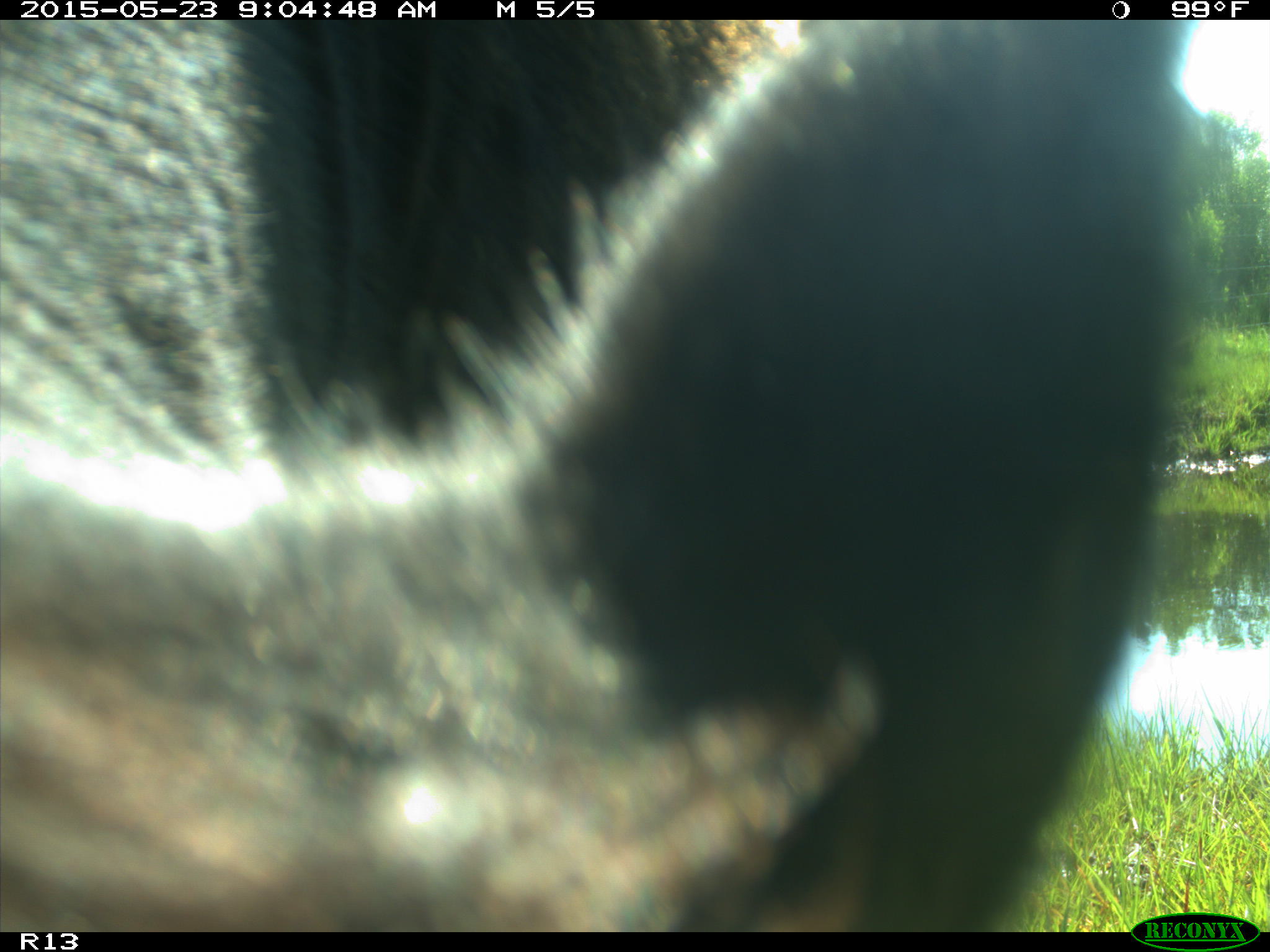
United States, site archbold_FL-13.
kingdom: Animalia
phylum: Chordata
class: Mammalia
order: Artiodactyla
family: Bovidae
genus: Bos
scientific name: Bos taurus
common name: domestic cow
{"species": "Bos taurus (domestic cow)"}